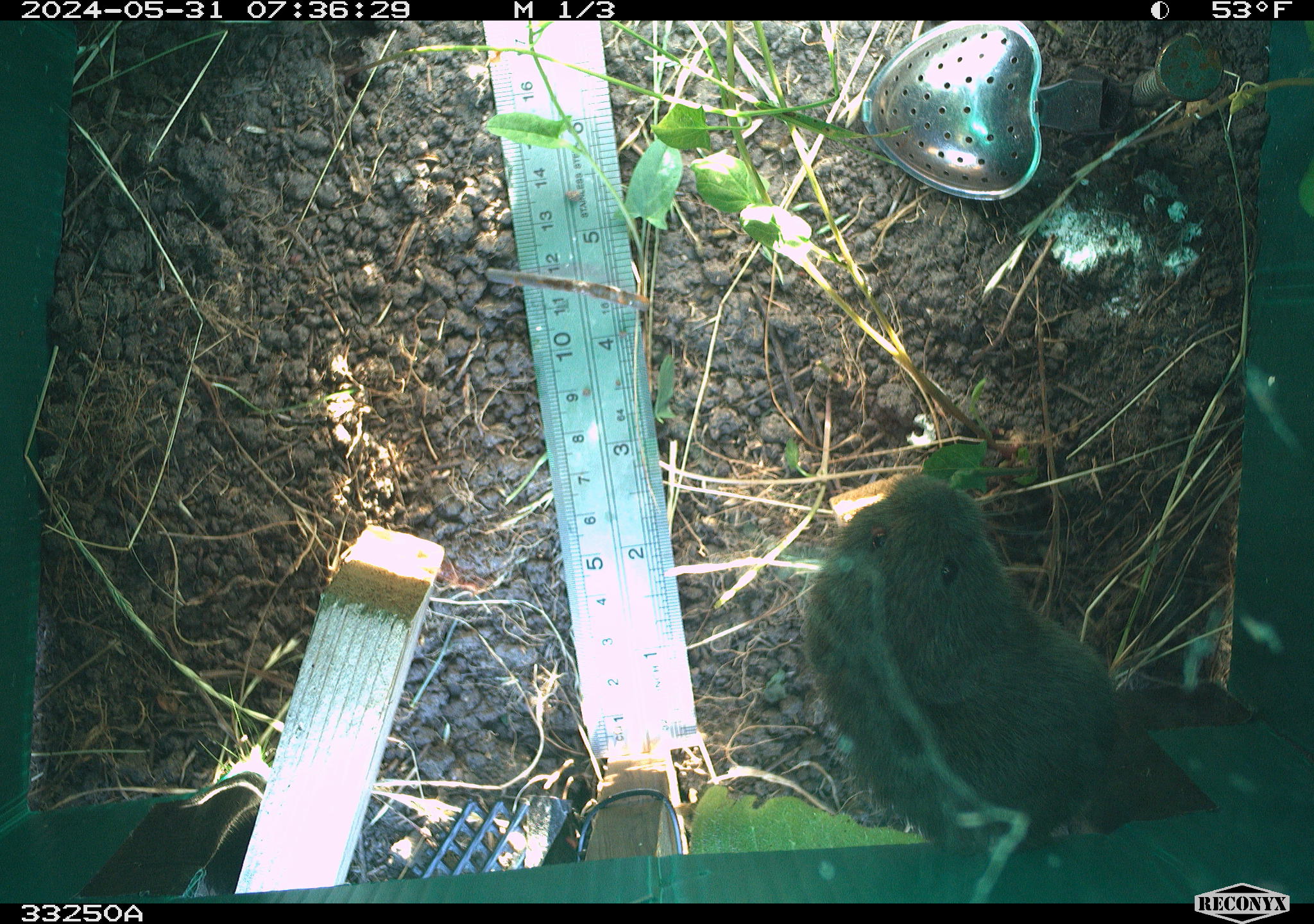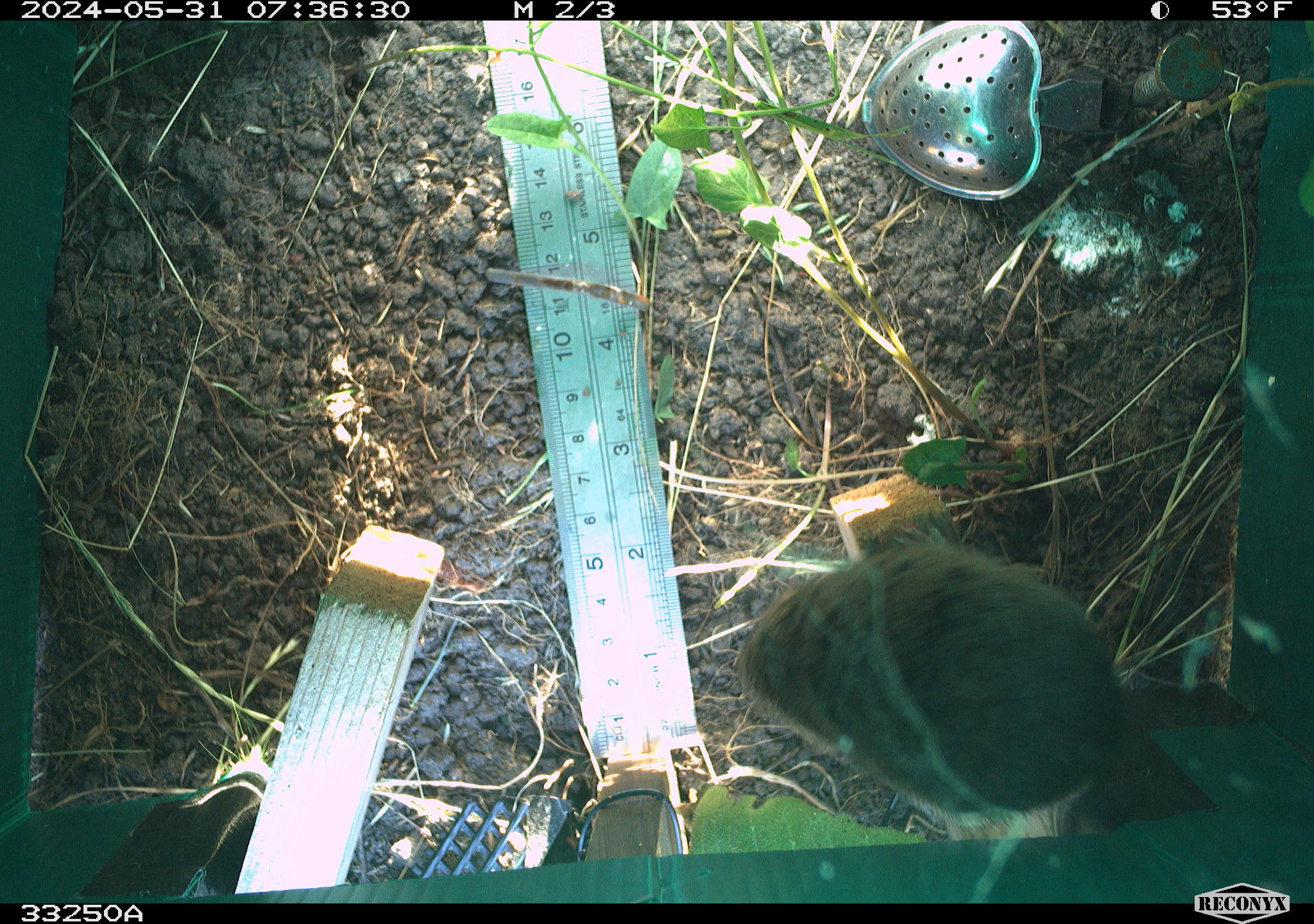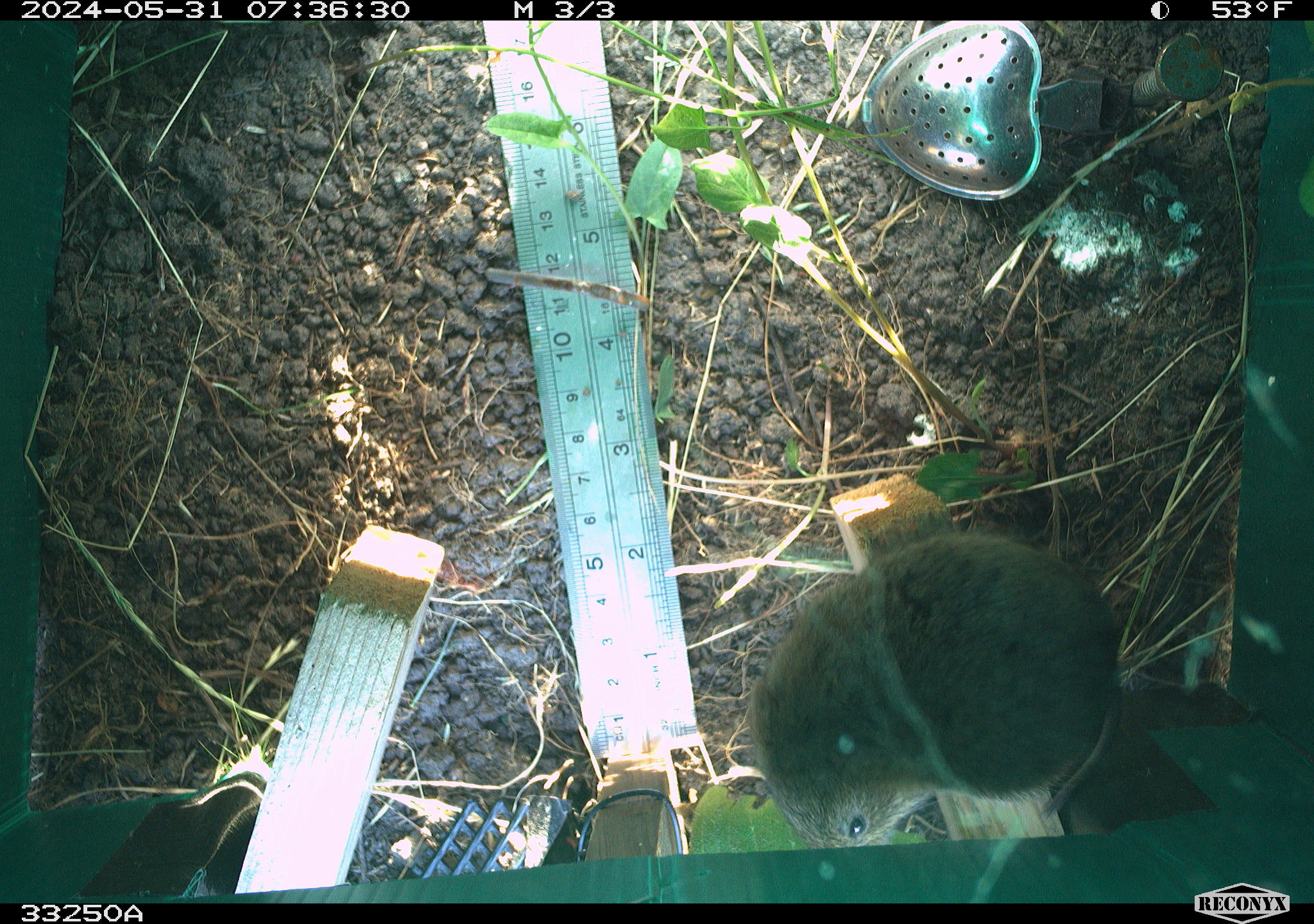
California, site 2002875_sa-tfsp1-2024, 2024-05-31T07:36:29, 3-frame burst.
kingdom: Animalia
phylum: Chordata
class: Mammalia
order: Rodentia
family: Cricetidae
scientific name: Arvicolinae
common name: voles, lemmings, and muskrats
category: arvicolinae subfamily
Arvicolinae subfamily (voles, lemmings, and muskrats) (Arvicolinae).